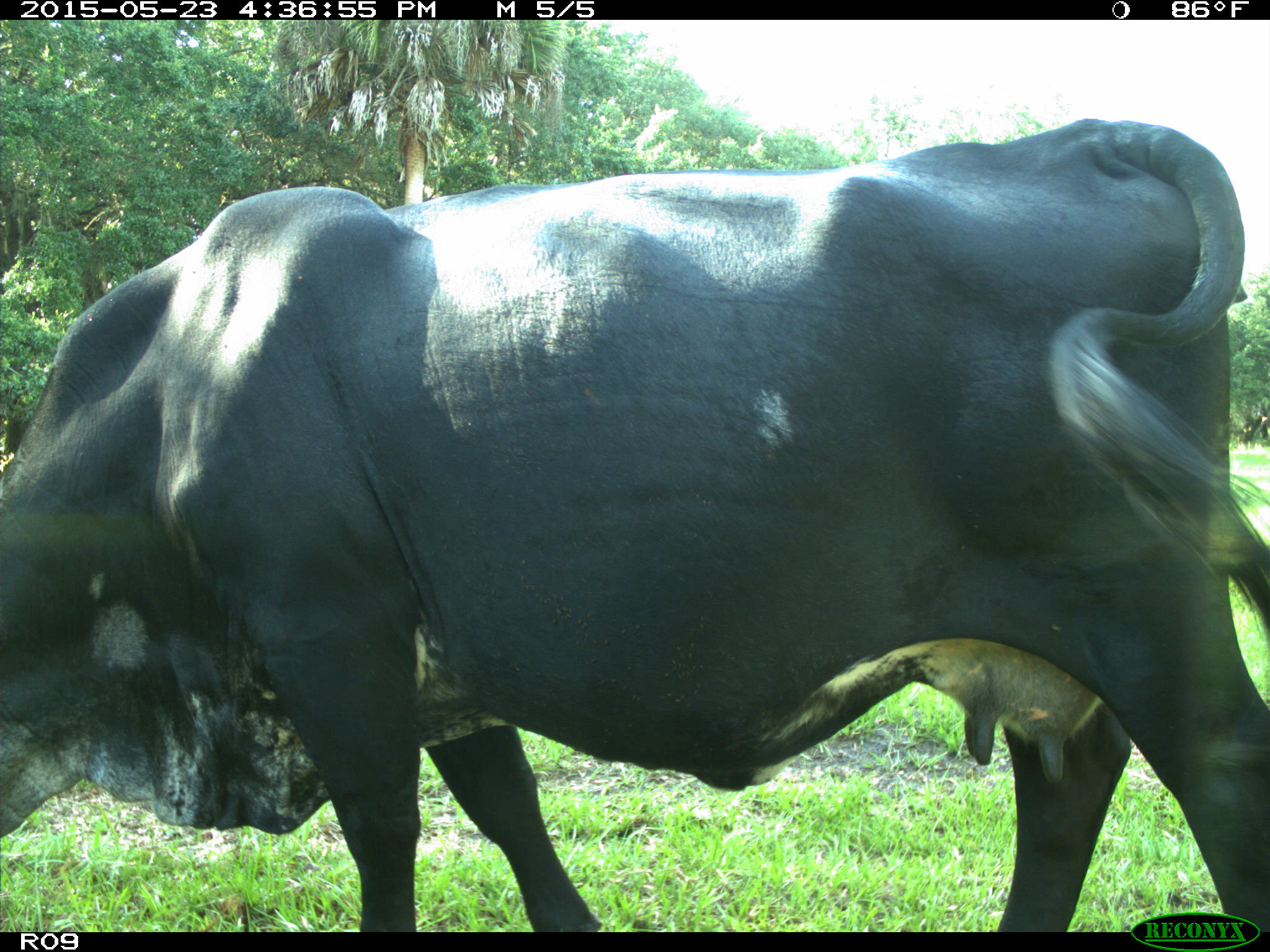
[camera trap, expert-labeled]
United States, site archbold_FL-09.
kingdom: Animalia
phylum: Chordata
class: Mammalia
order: Artiodactyla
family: Bovidae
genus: Bos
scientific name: Bos taurus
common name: domestic cow